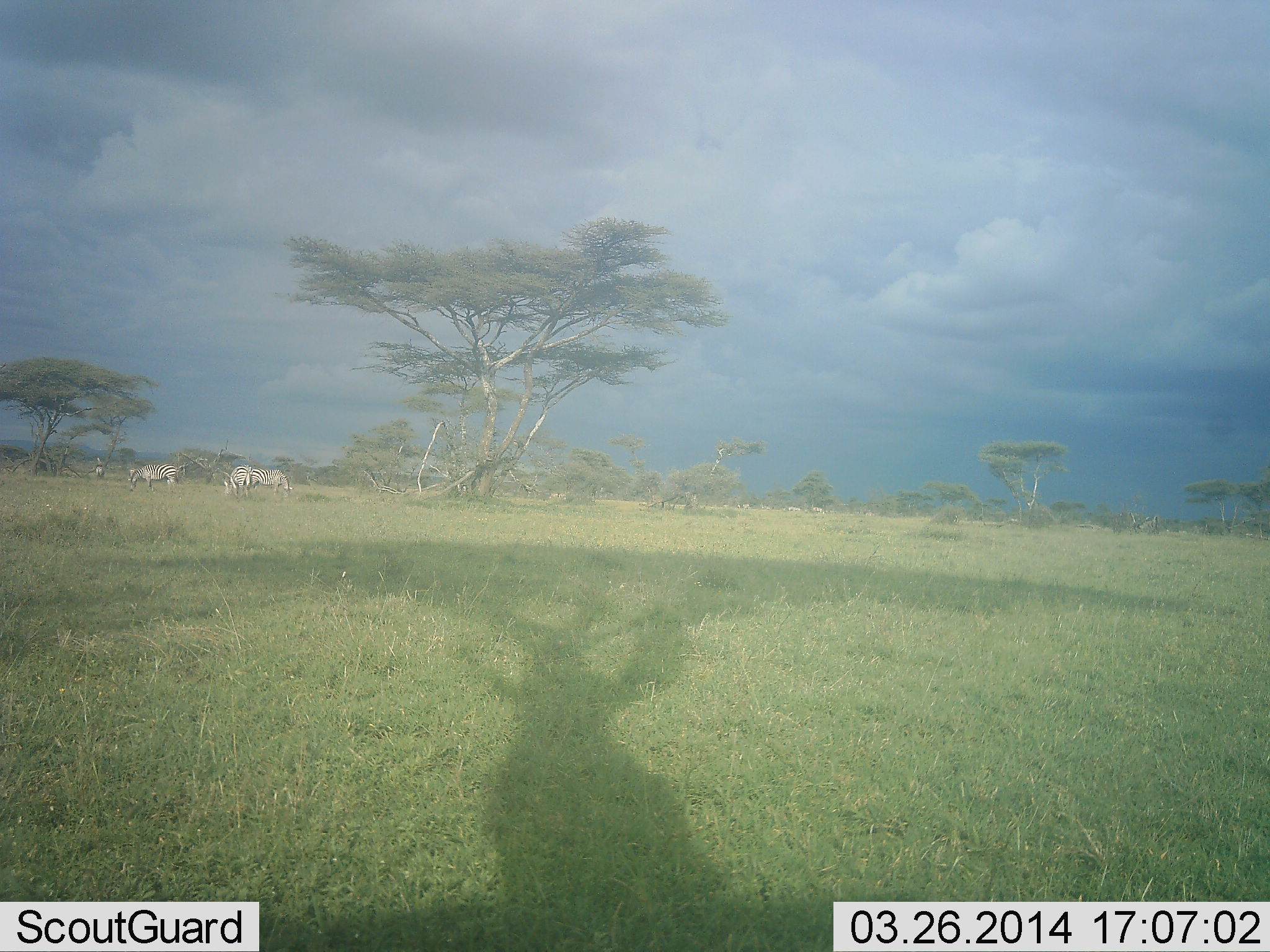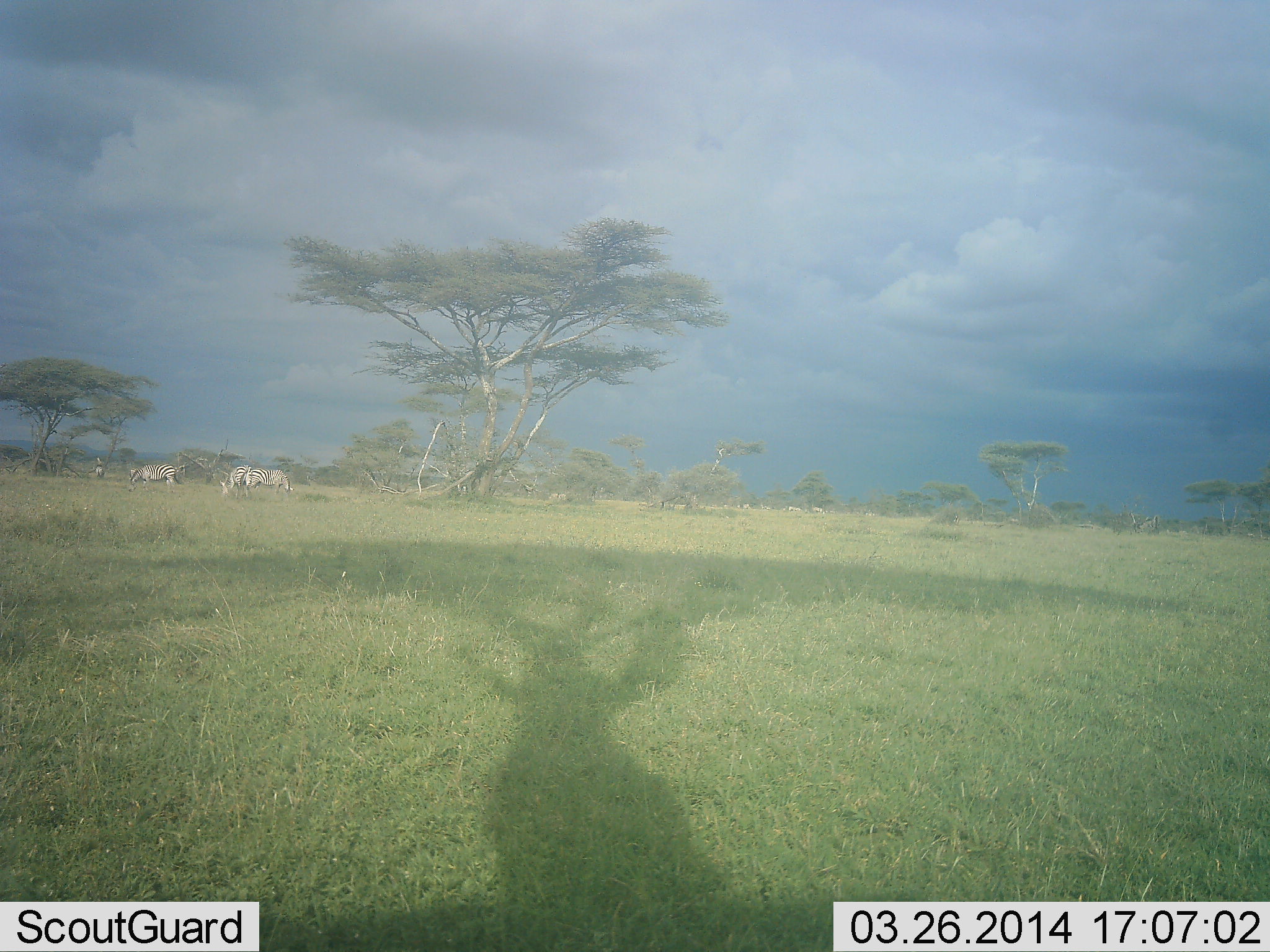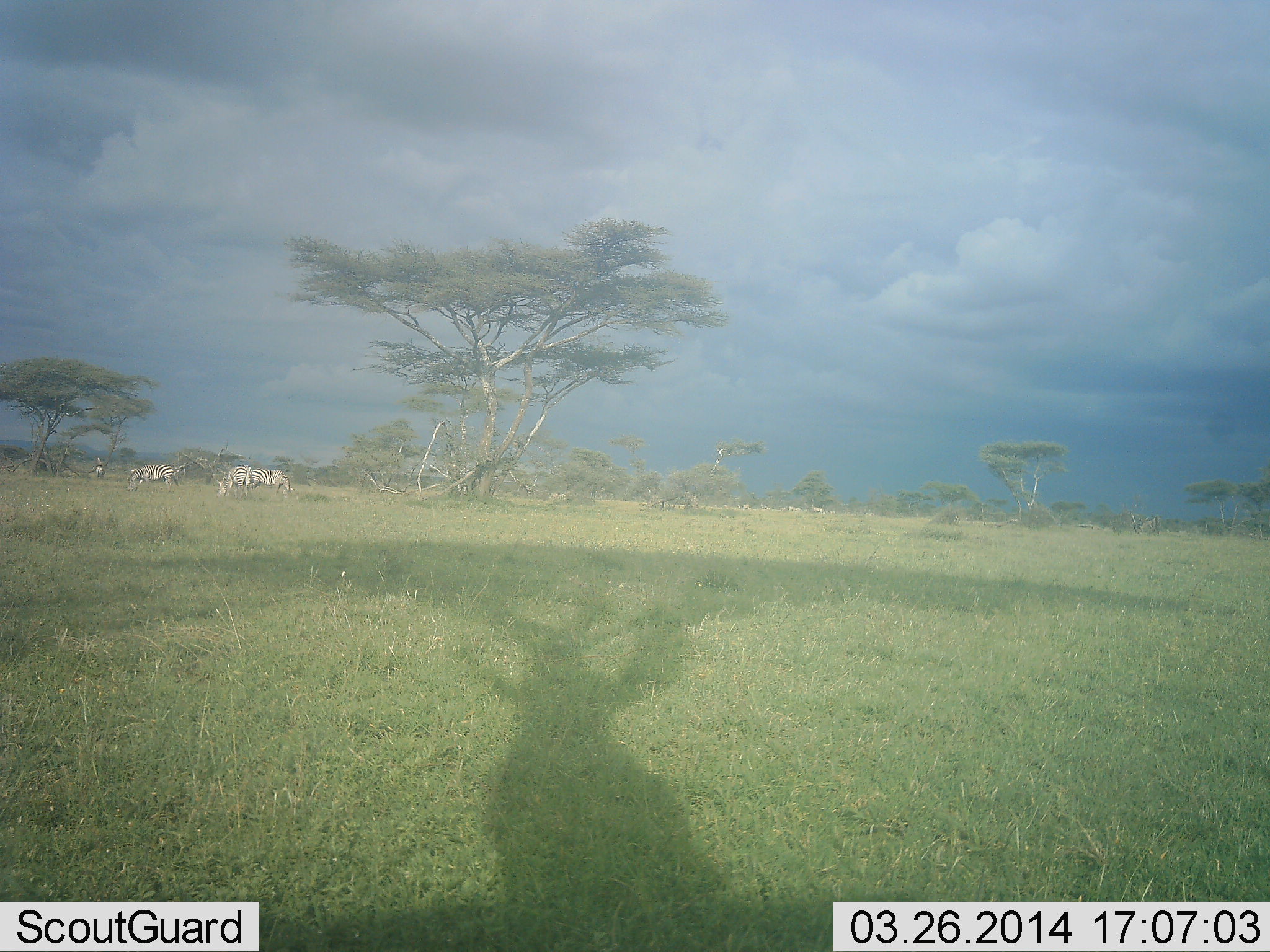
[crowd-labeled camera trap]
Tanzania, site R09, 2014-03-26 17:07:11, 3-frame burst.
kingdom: Animalia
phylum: Chordata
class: Mammalia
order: Perissodactyla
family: Equidae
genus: Equus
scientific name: Equus quagga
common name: plains zebra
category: zebra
Zebra (plains zebra) (Equus quagga), count 4. Behavior (volunteer vote fractions): standing 40%, resting 0%, moving 20%, interacting 0%. Young present (vote fraction): 0%. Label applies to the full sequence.